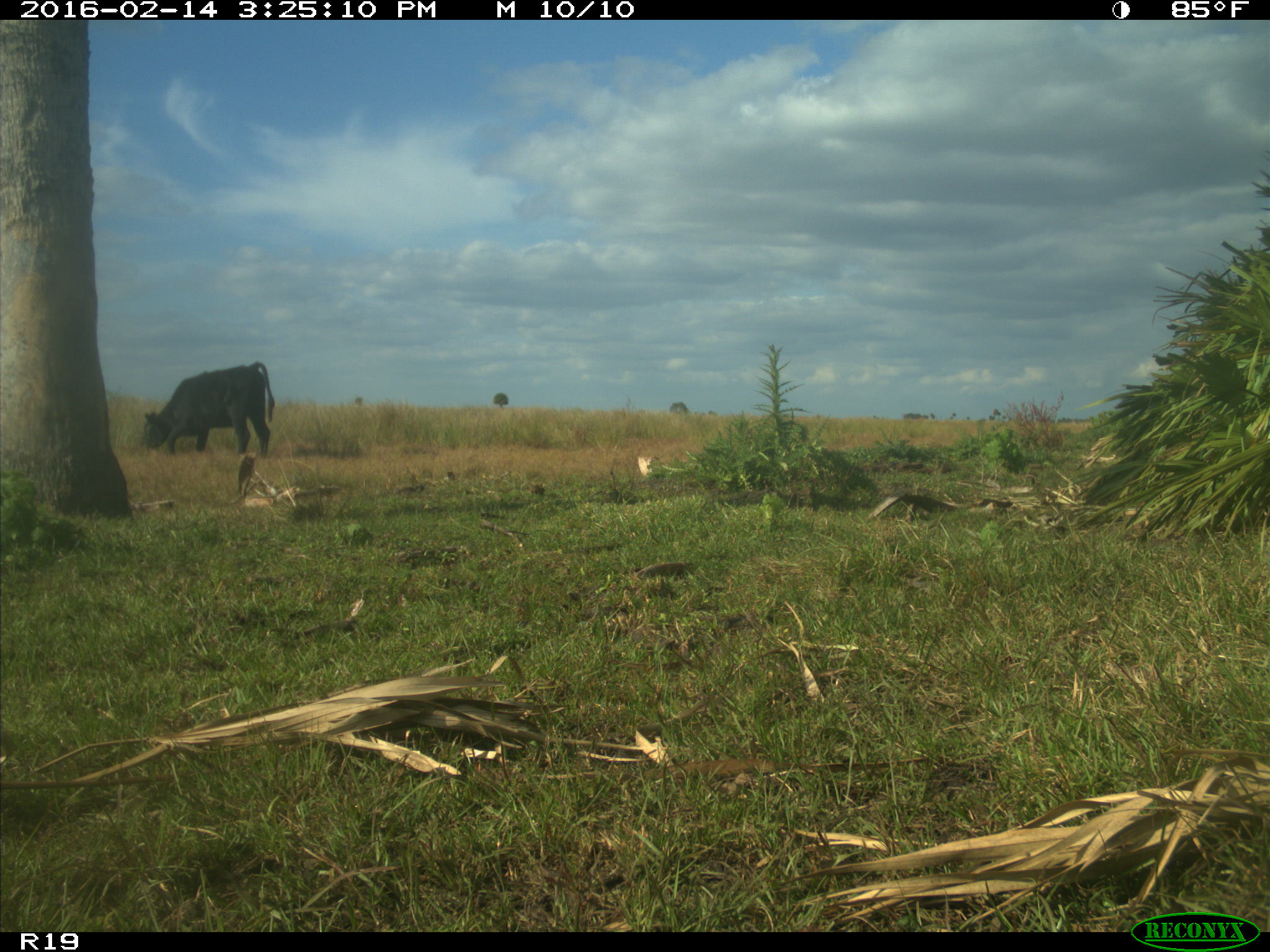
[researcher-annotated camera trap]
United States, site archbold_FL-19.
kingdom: Animalia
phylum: Chordata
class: Mammalia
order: Artiodactyla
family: Bovidae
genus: Bos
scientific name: Bos taurus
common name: domestic cow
Bos taurus (domestic cow).